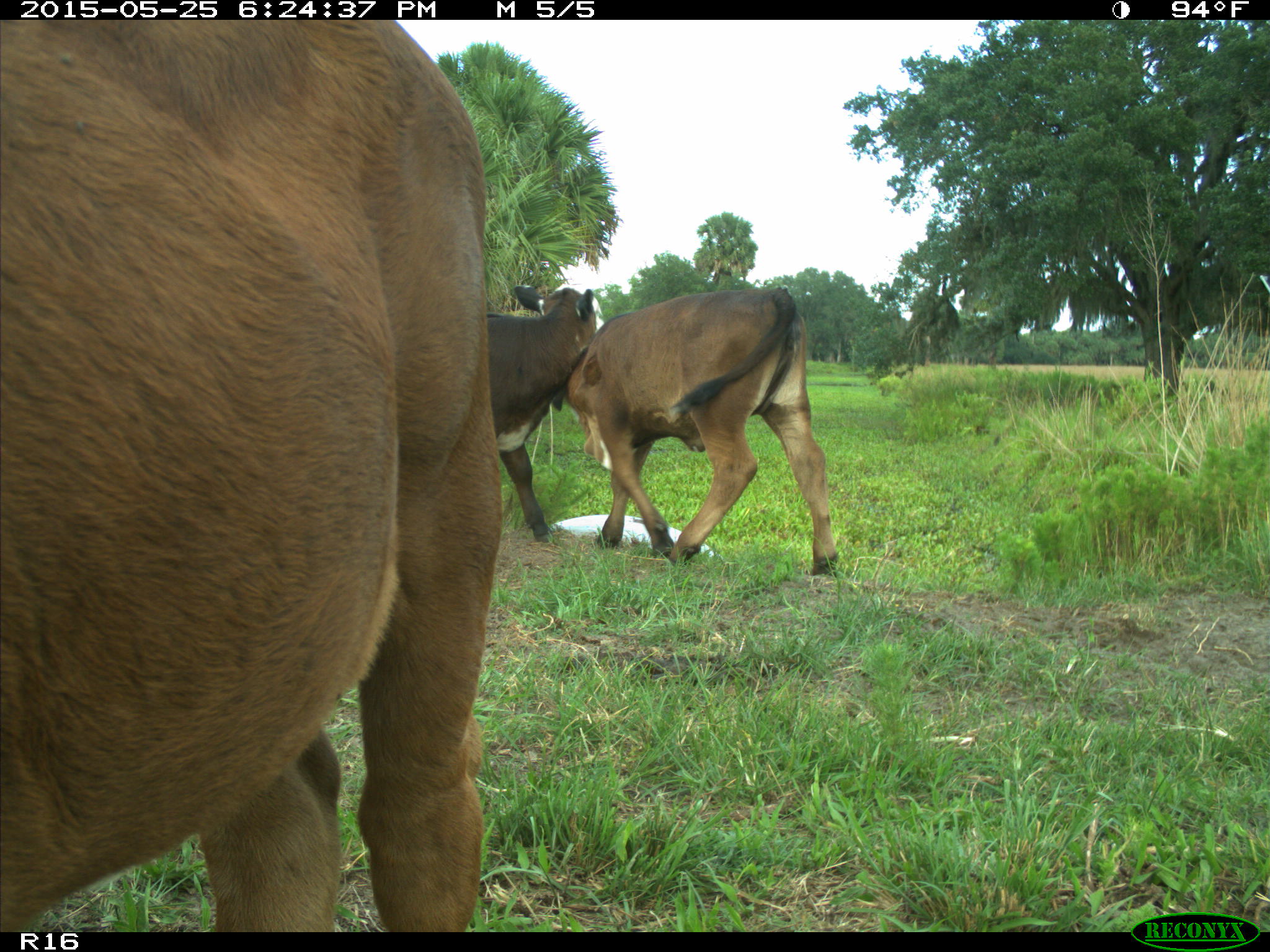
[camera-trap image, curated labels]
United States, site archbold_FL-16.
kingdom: Animalia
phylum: Chordata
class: Mammalia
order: Artiodactyla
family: Bovidae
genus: Bos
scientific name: Bos taurus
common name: domestic cow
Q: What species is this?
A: Bos taurus (domestic cow).